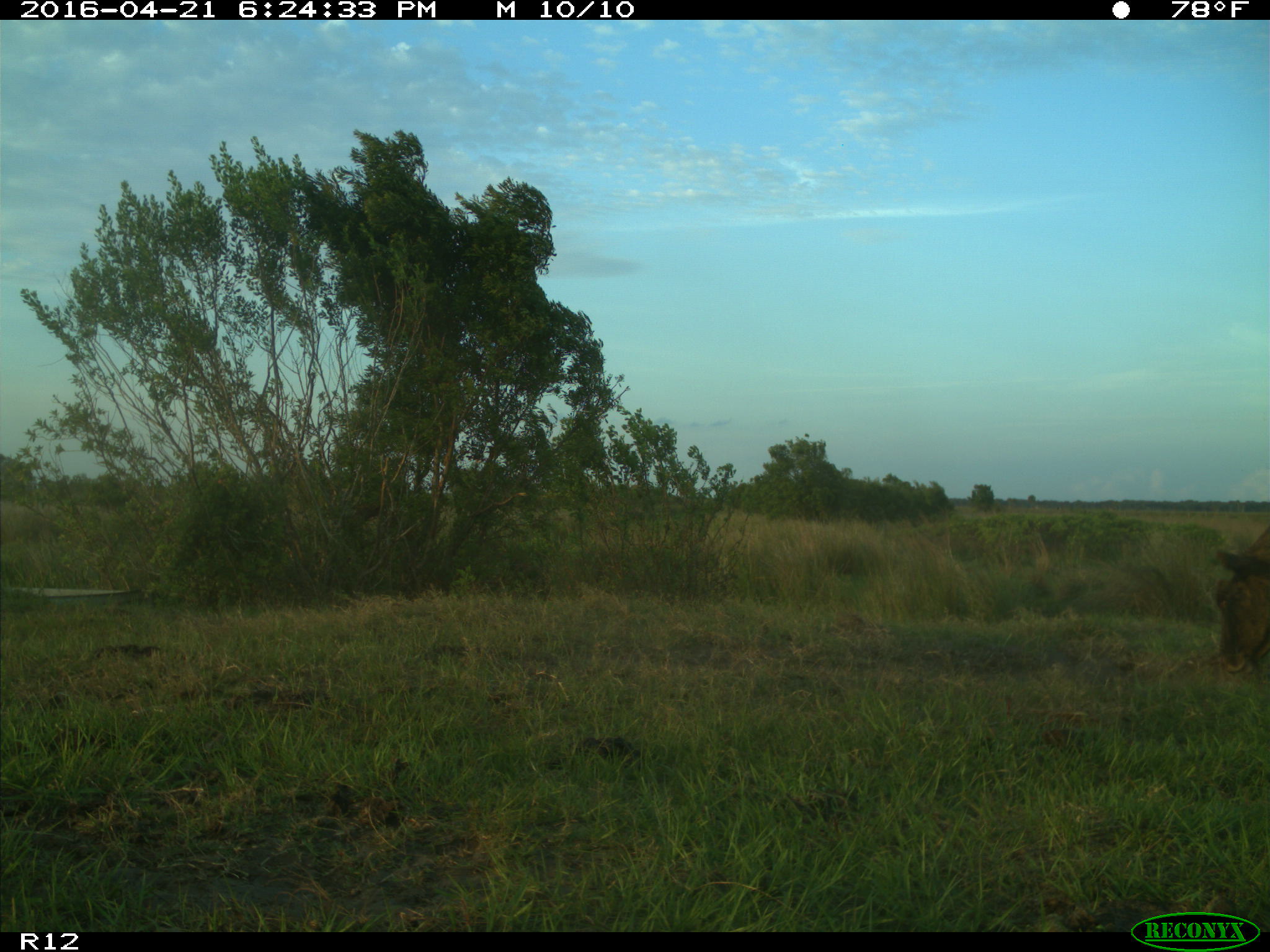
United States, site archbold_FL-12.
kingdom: Animalia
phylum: Chordata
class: Mammalia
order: Artiodactyla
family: Bovidae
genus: Bos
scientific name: Bos taurus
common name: domestic cow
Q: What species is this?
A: Bos taurus (domestic cow).